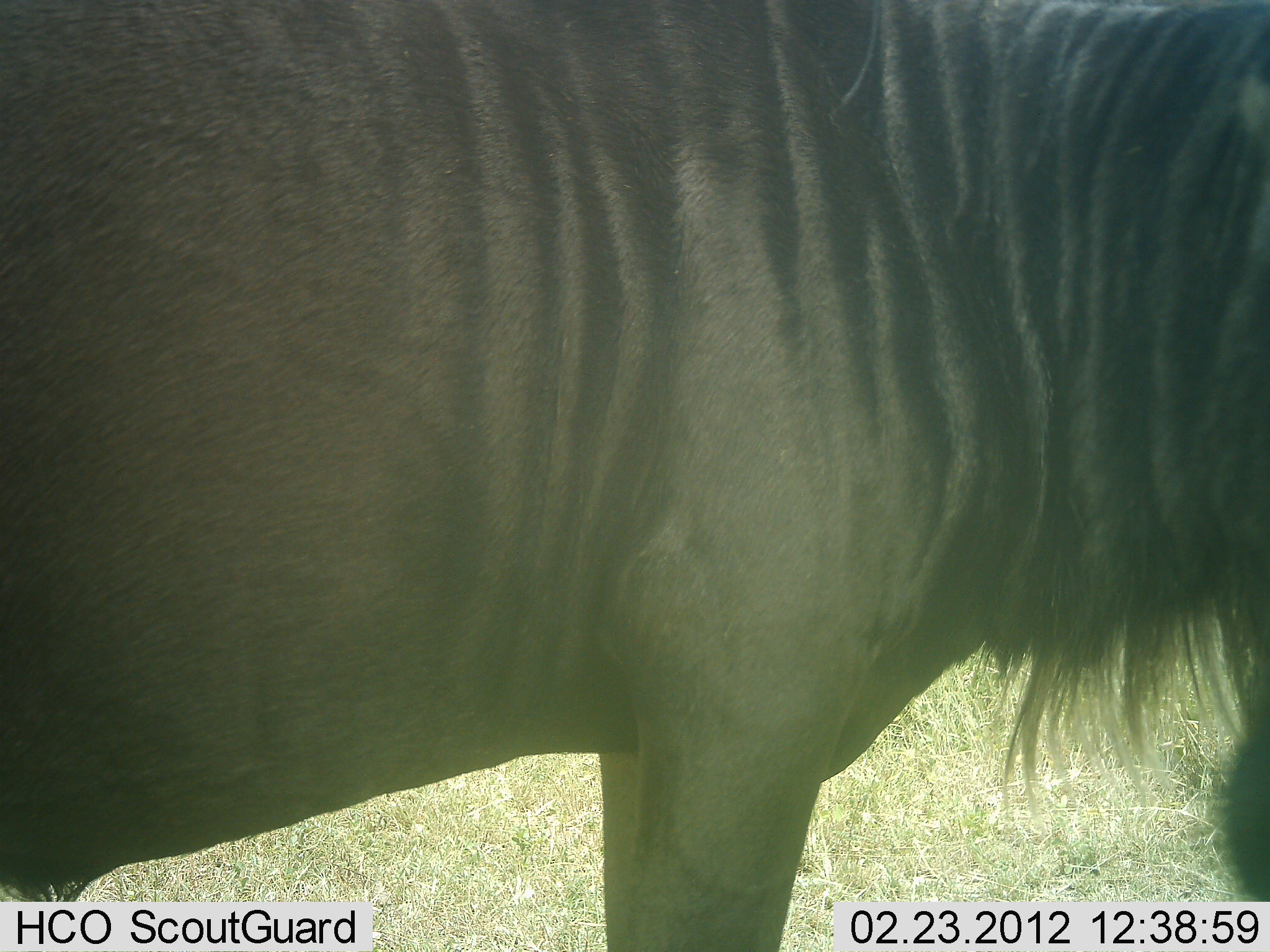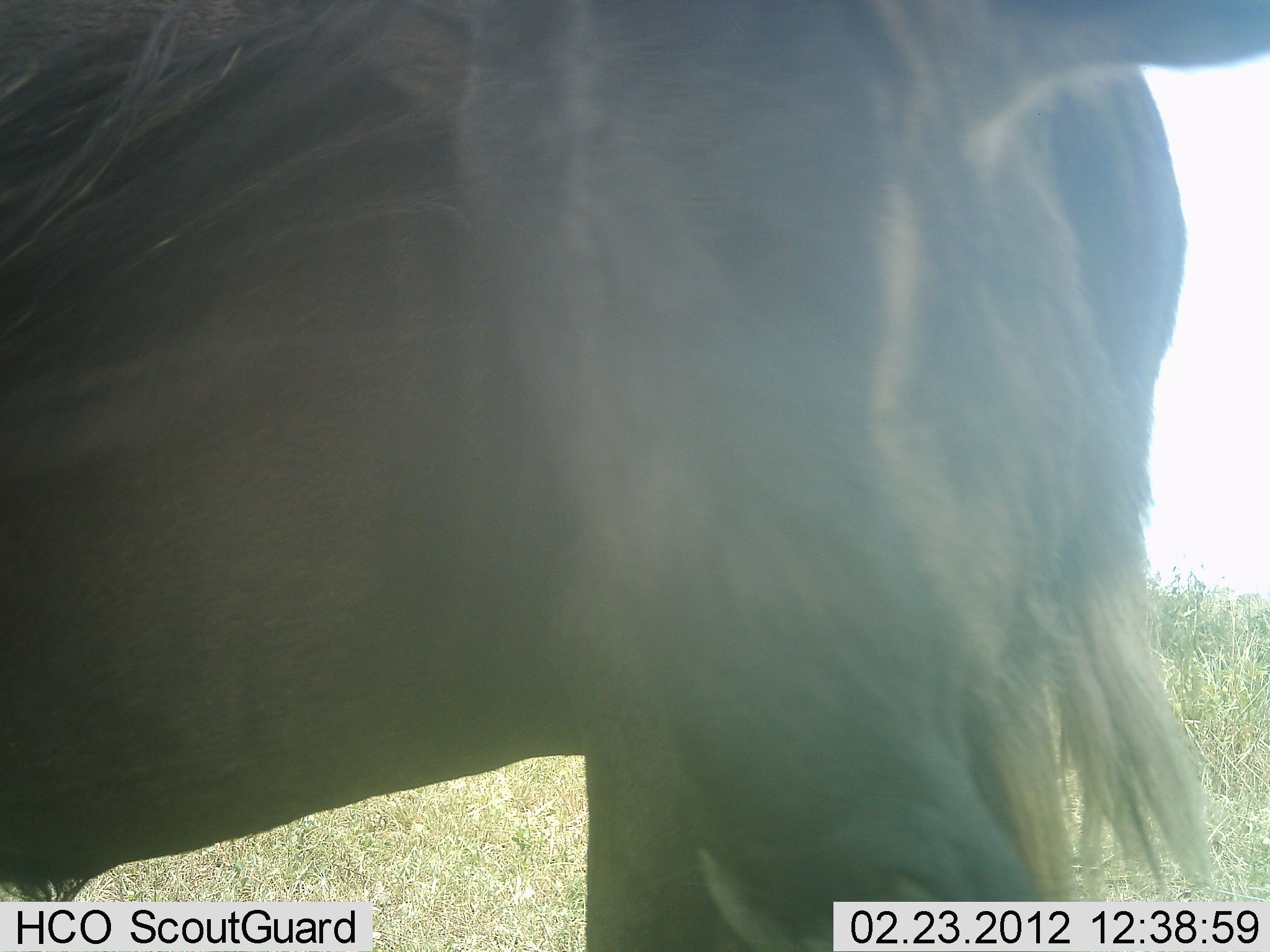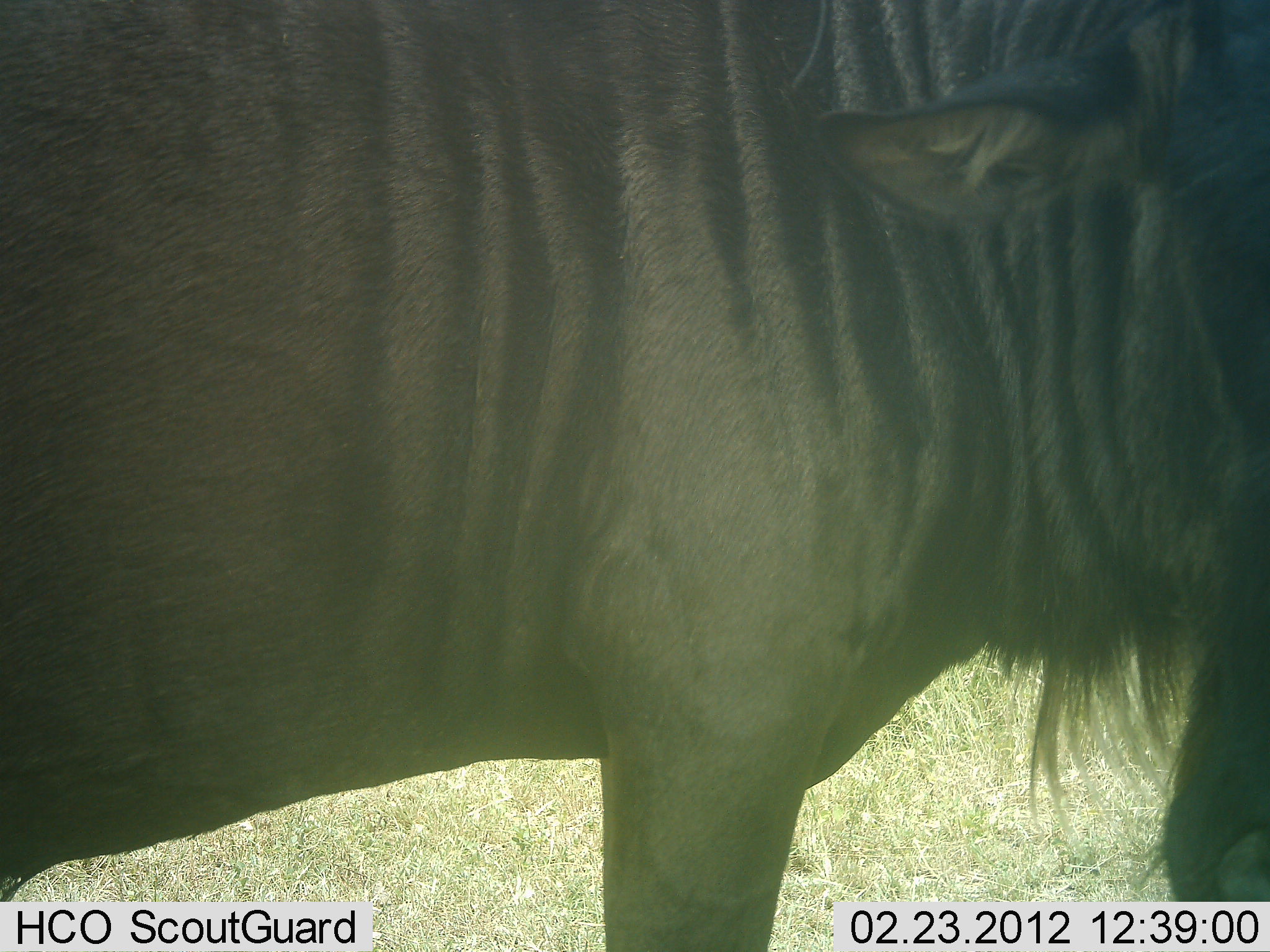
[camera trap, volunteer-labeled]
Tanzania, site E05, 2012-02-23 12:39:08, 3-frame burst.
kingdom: Animalia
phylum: Chordata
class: Mammalia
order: Artiodactyla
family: Bovidae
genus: Connochaetes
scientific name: Connochaetes taurinus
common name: blue wildebeest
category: wildebeest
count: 1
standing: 82%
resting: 6%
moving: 18%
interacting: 0%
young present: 0%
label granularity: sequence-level